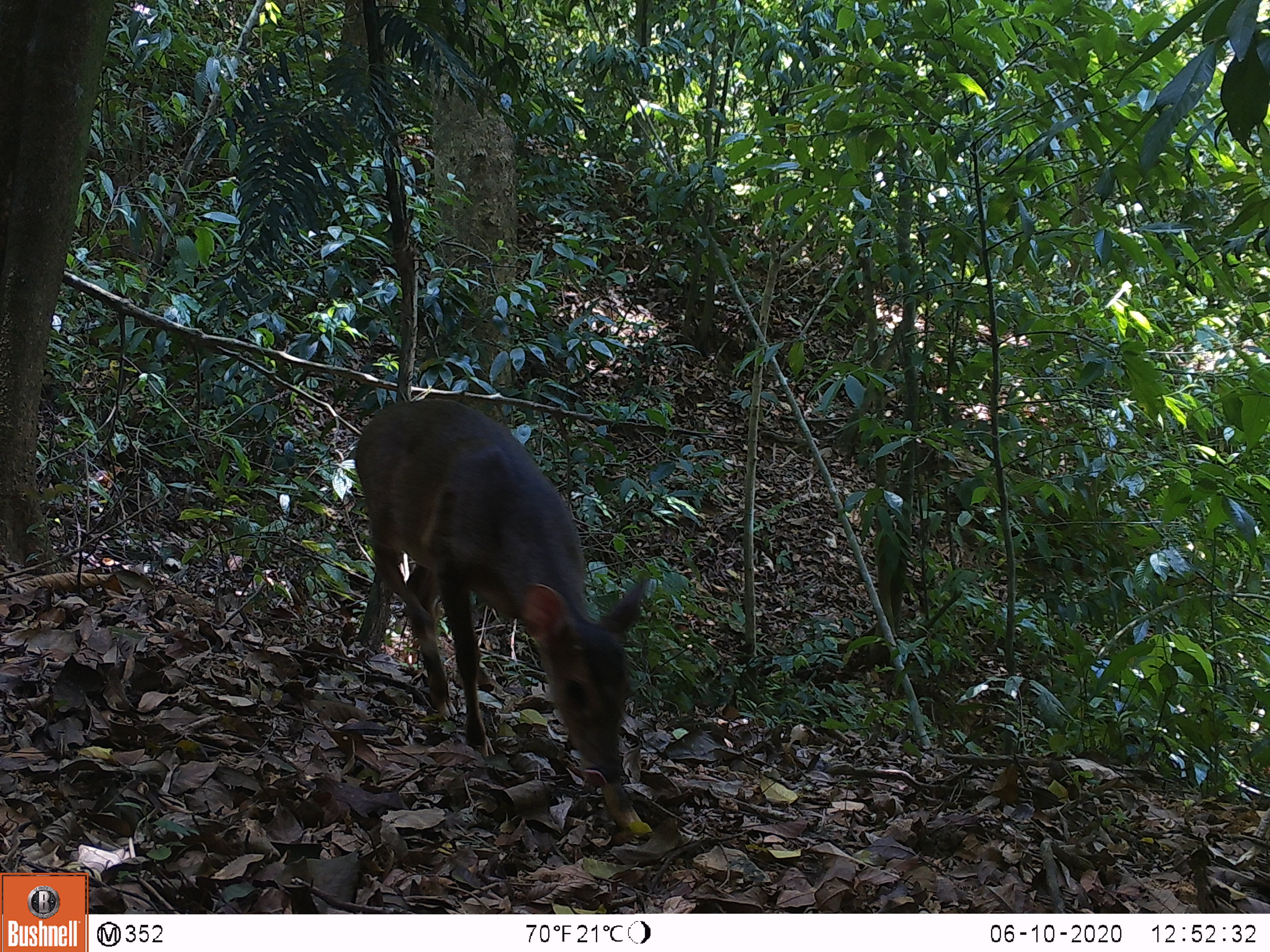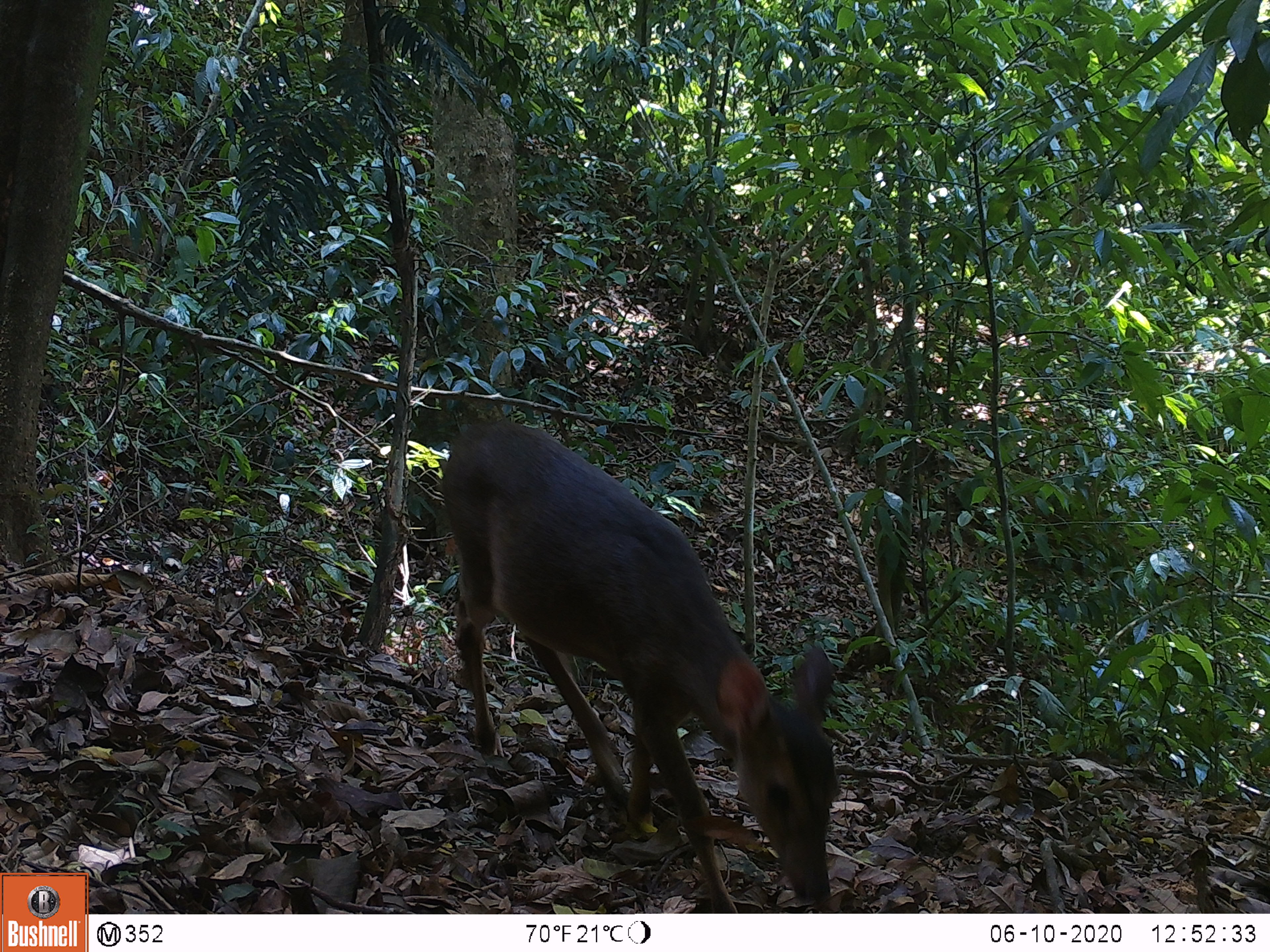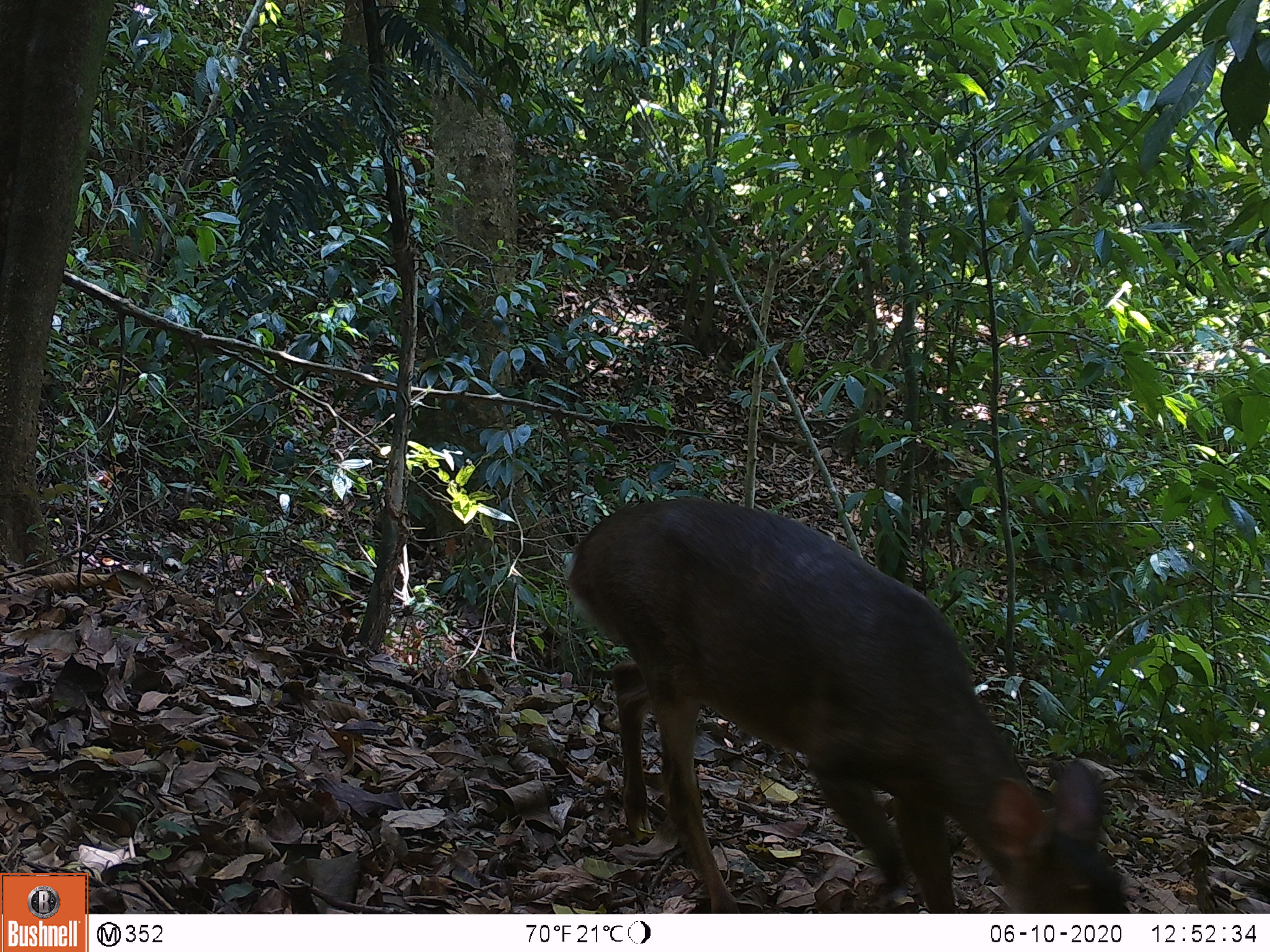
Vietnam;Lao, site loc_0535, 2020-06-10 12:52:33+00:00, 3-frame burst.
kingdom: Animalia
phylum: Chordata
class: Mammalia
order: Artiodactyla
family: Cervidae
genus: Muntiacus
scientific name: Muntiacus vuquangensis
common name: large-antlered muntjac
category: large antlered muntjac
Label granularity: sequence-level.